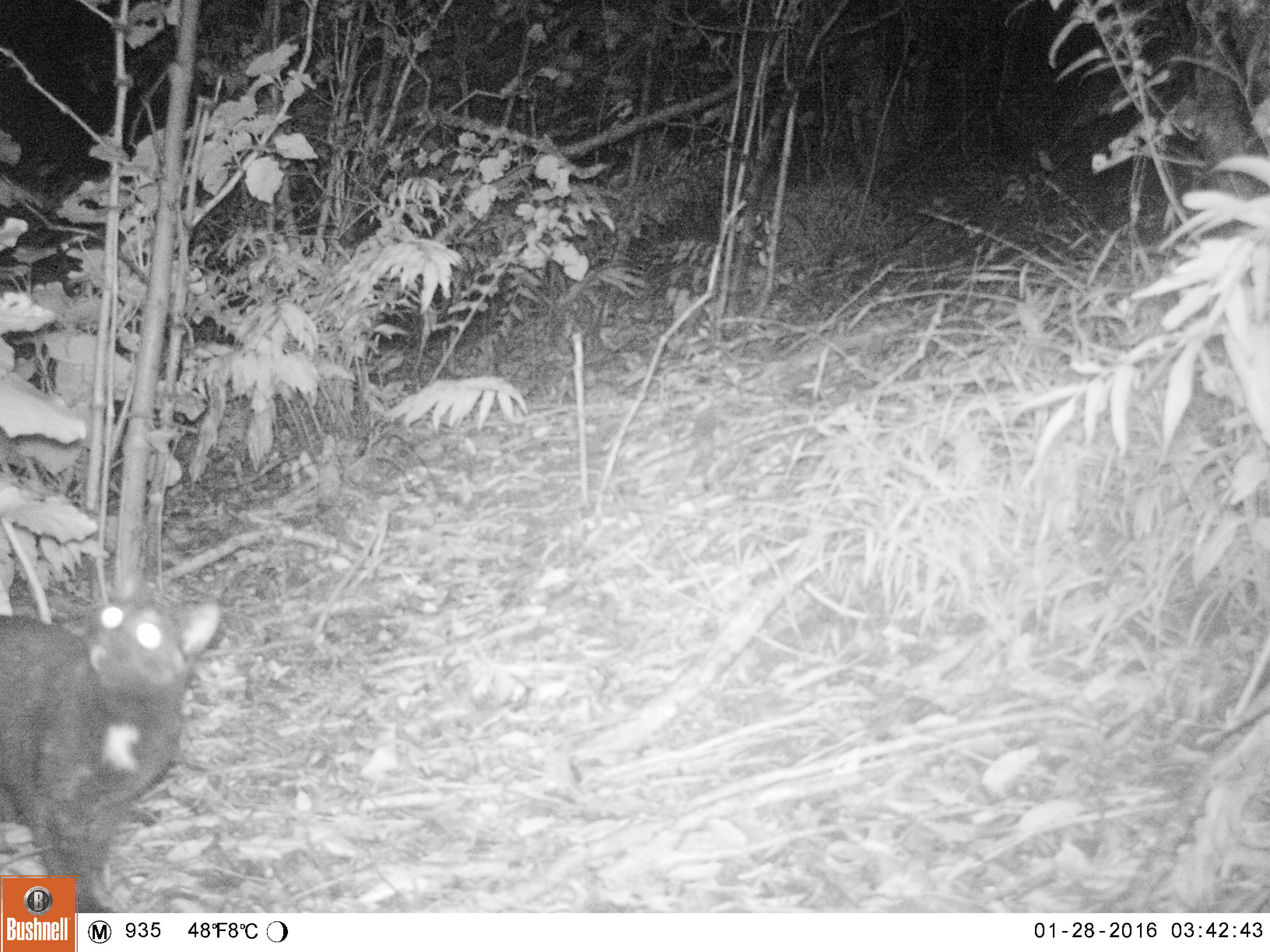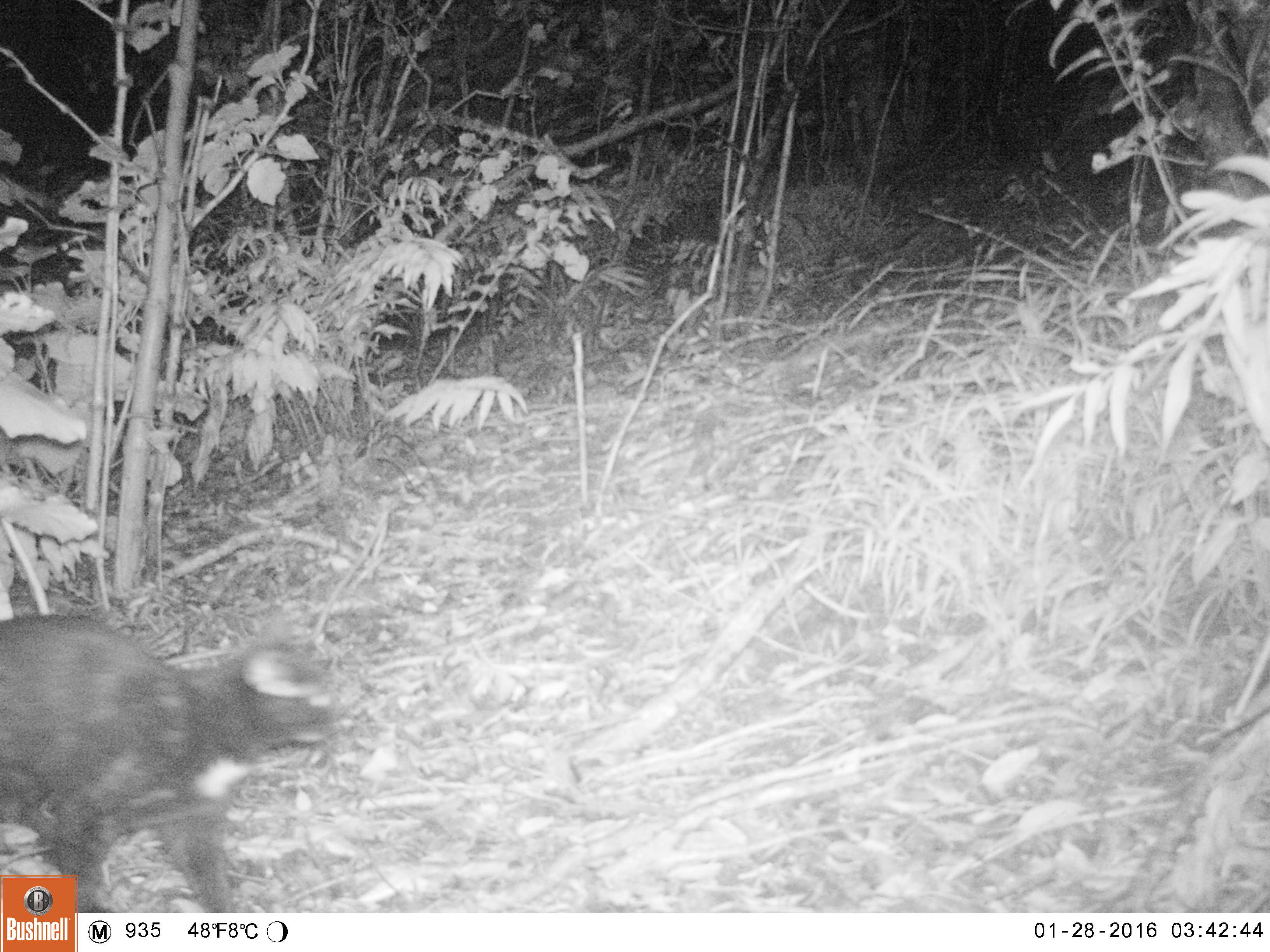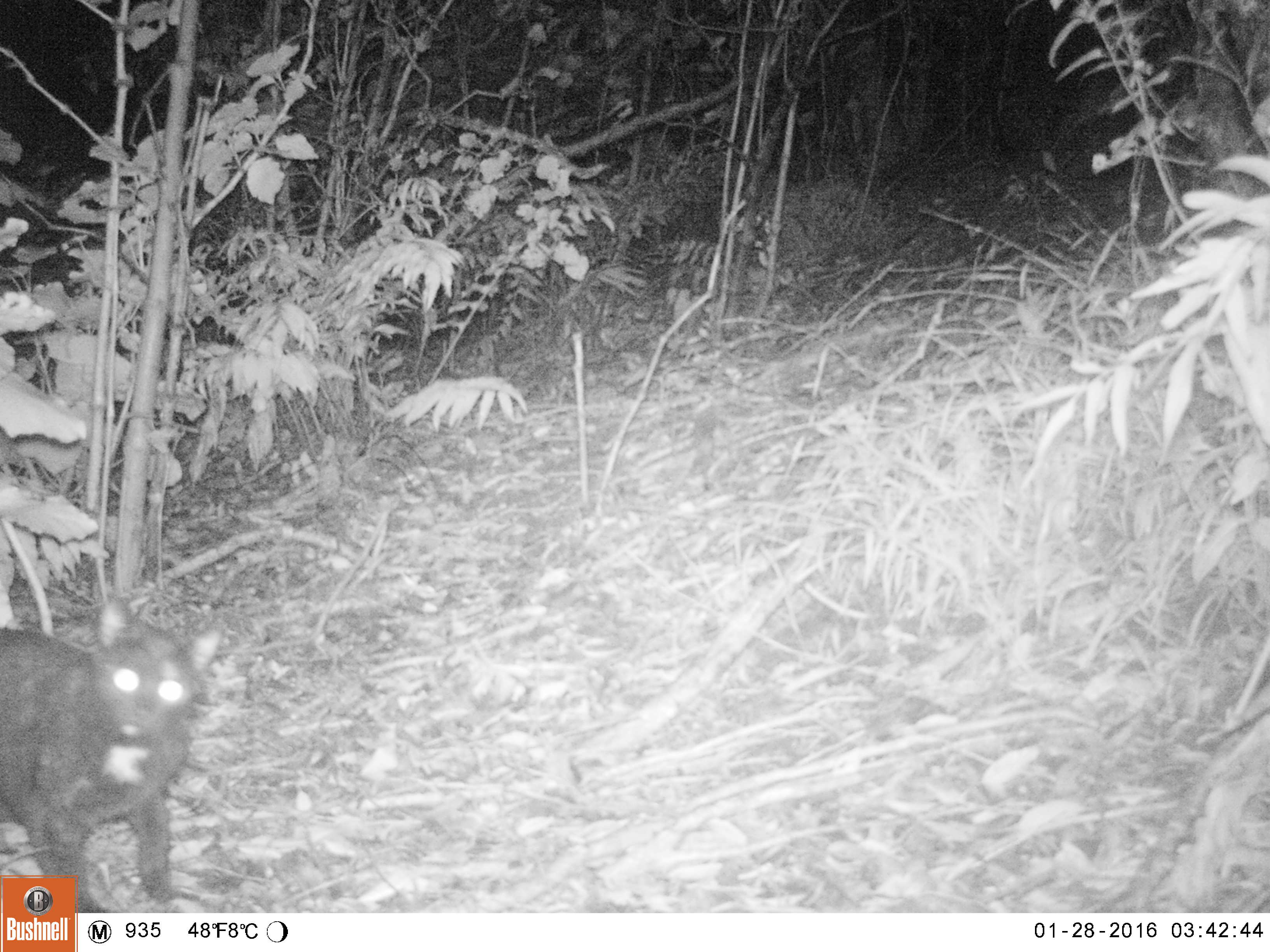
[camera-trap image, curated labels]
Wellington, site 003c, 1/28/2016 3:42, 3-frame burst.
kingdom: Animalia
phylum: Chordata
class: Mammalia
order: Carnivora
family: Felidae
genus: Felis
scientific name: Felis catus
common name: cat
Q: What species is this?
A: Cat (Felis catus).